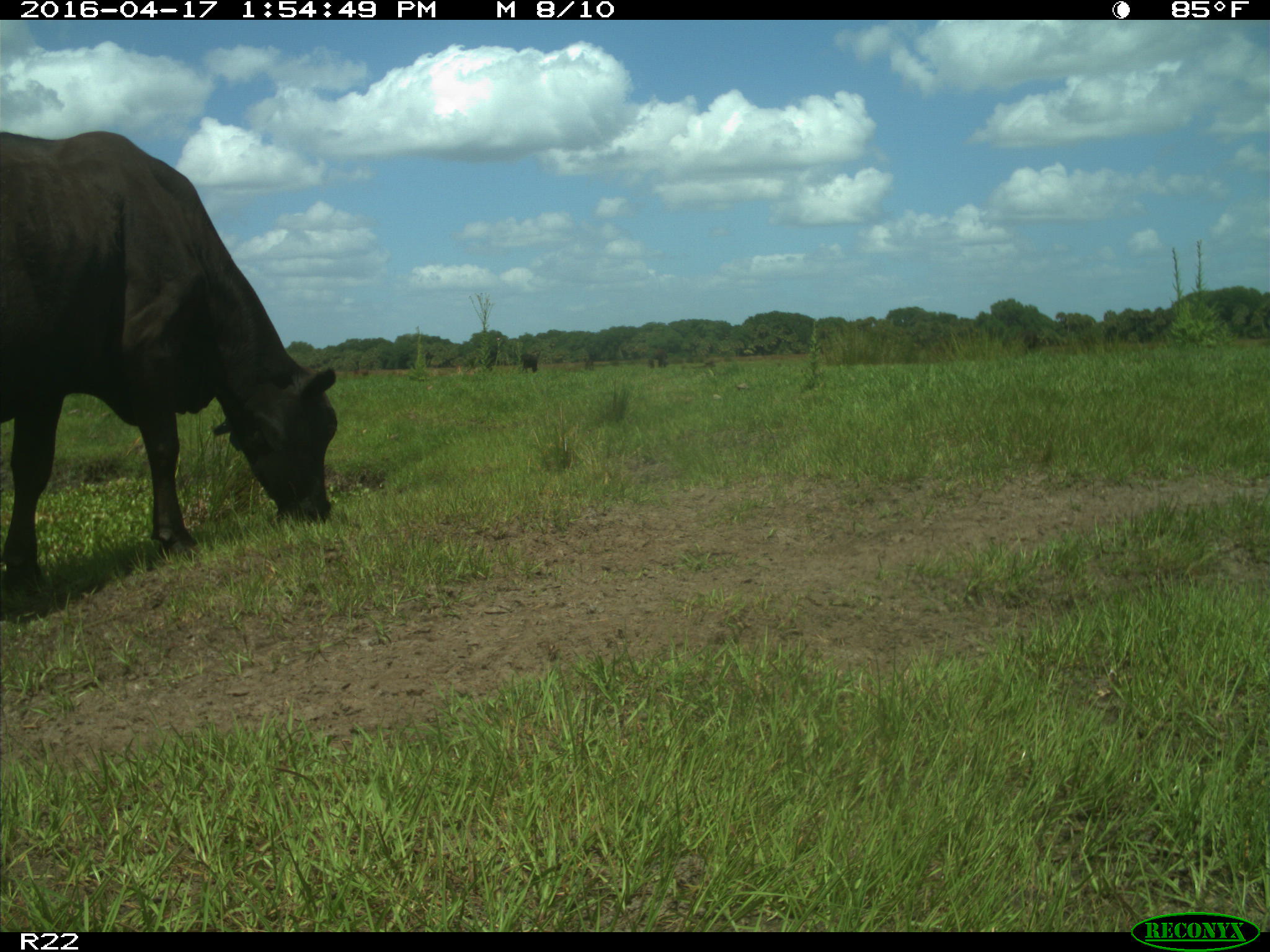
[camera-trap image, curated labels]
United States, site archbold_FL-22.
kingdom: Animalia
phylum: Chordata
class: Mammalia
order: Artiodactyla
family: Bovidae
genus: Bos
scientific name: Bos taurus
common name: domestic cow